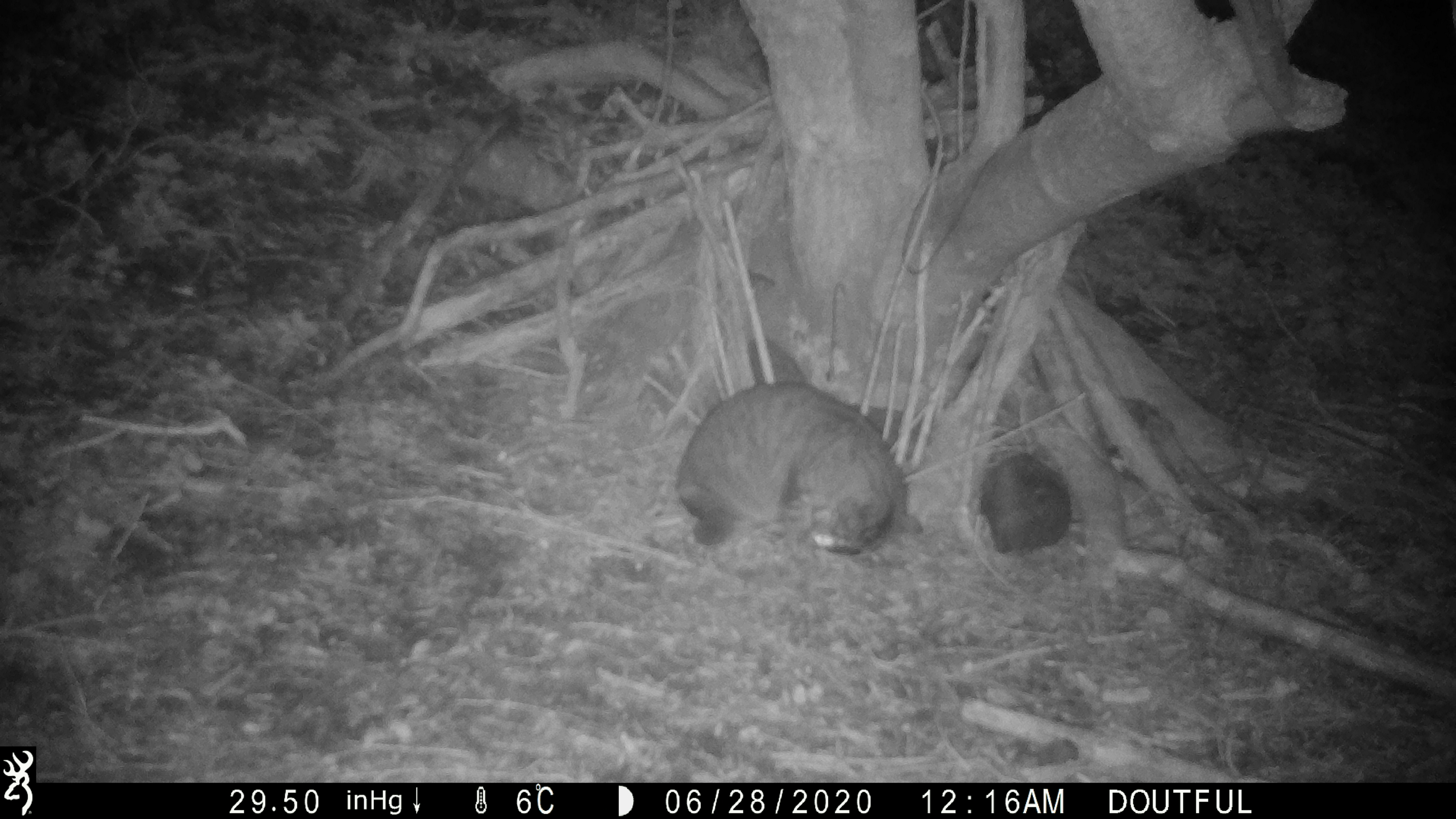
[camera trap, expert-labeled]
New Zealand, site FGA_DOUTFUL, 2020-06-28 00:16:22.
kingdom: Animalia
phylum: Chordata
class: Mammalia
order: Carnivora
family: Felidae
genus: Felis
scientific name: Felis catus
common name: domestic cat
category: cat